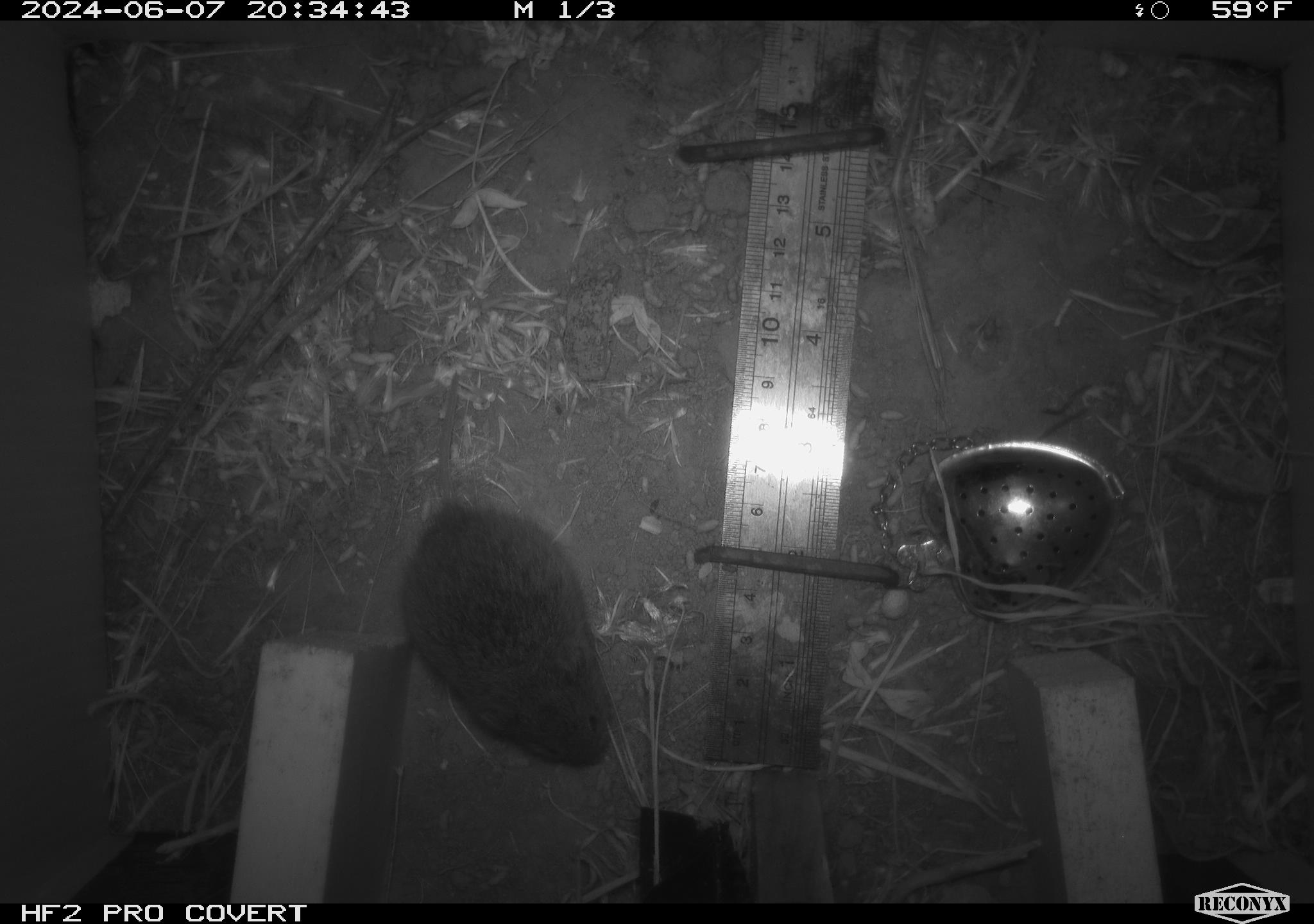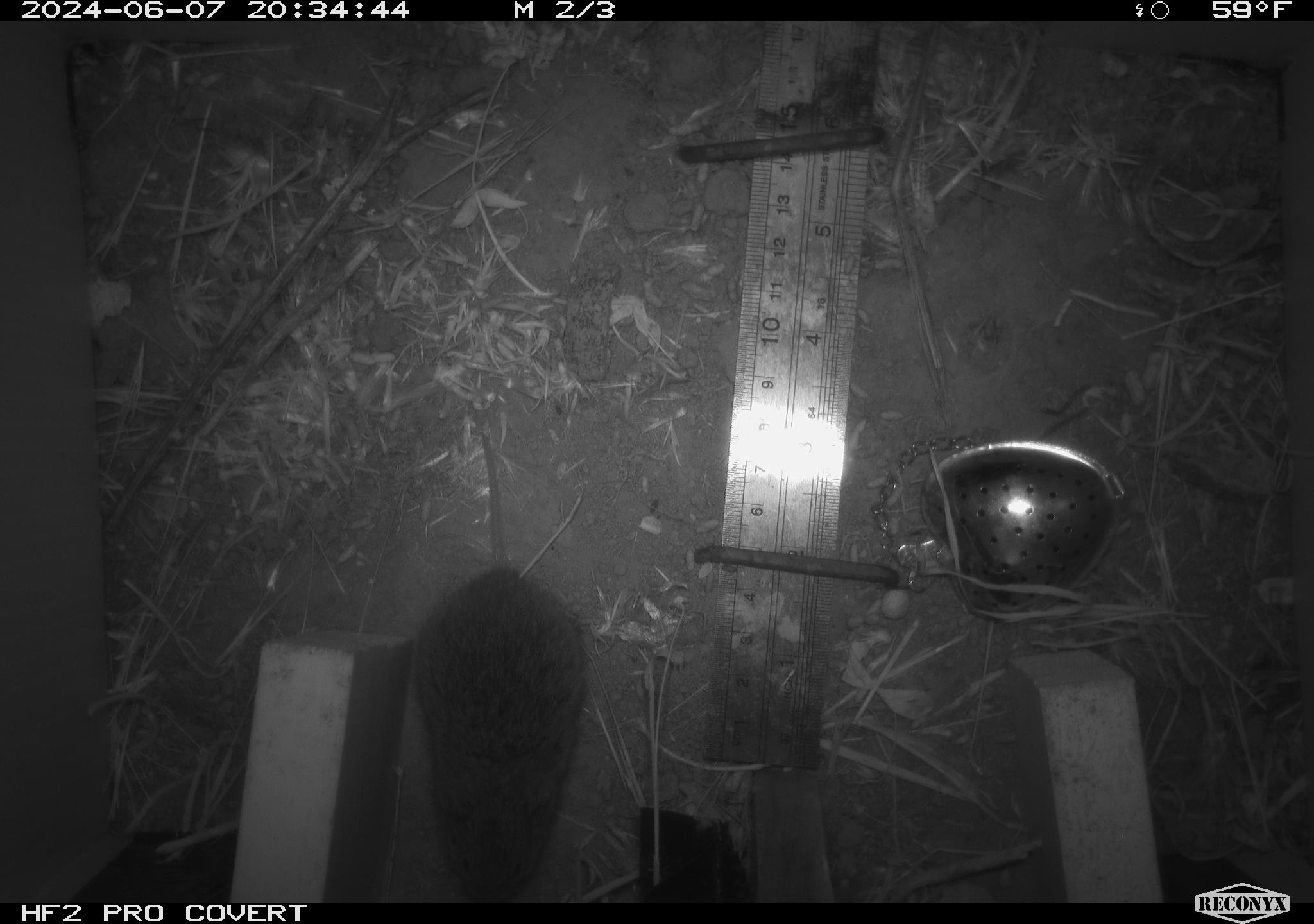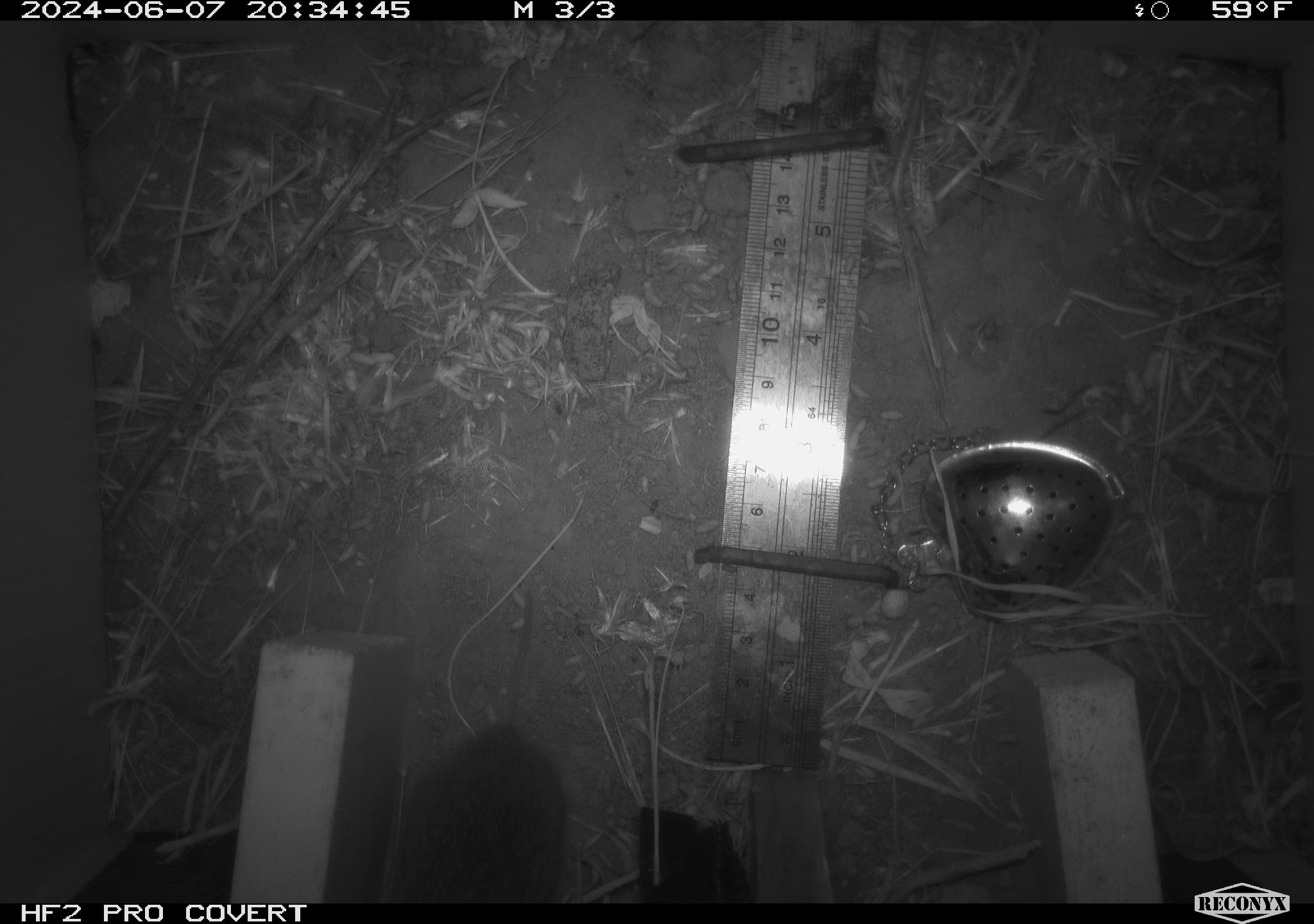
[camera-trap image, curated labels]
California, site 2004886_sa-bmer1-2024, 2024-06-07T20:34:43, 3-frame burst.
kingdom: Animalia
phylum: Chordata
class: Mammalia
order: Rodentia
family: Cricetidae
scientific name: Arvicolinae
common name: voles, lemmings, and muskrats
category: arvicolinae subfamily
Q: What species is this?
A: Arvicolinae subfamily (voles, lemmings, and muskrats) (Arvicolinae).